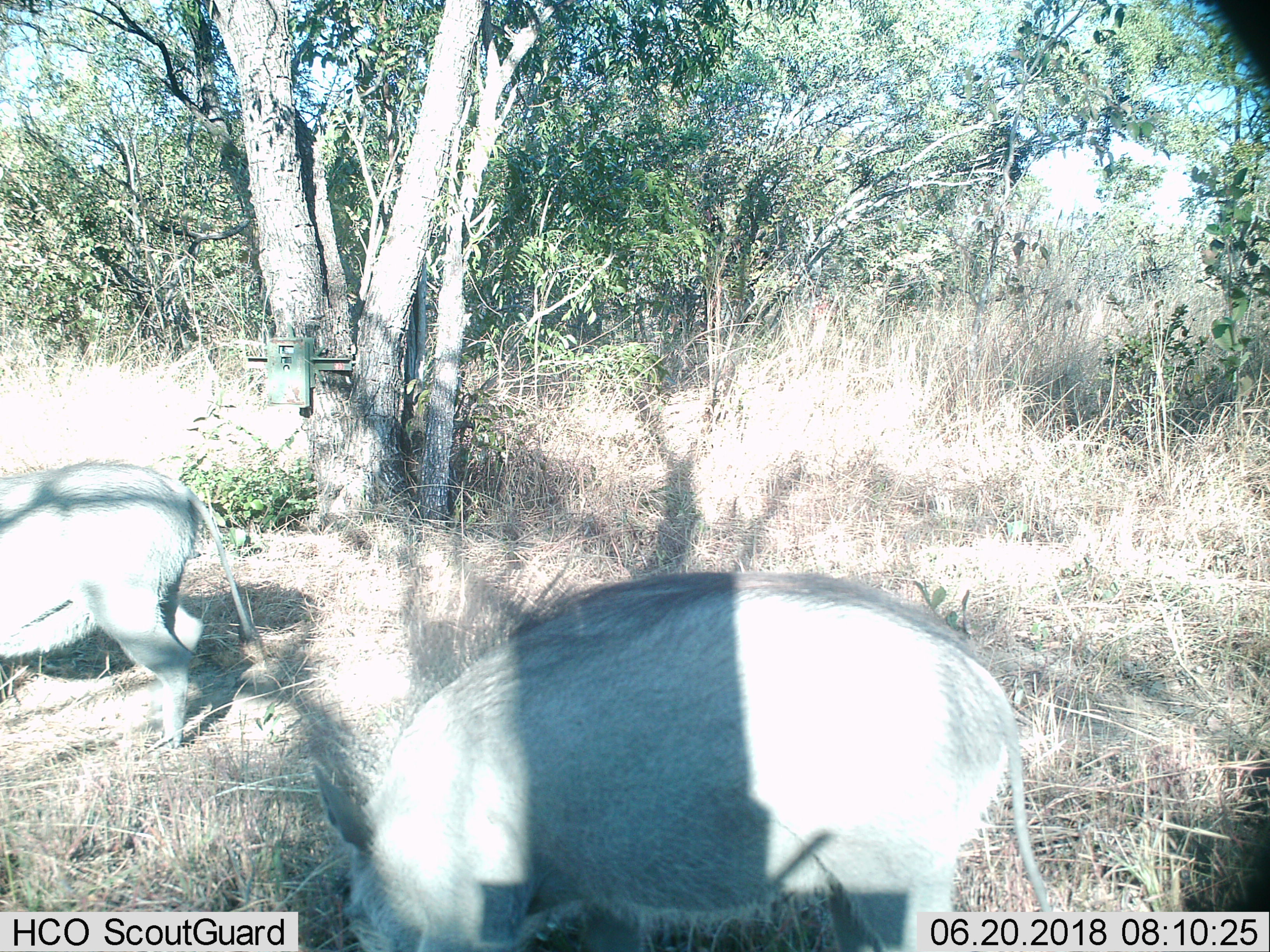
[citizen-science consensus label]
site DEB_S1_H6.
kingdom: Animalia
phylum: Chordata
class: Mammalia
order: Artiodactyla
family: Suidae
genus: Phacochoerus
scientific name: Phacochoerus africanus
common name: warthog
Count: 2.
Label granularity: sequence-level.